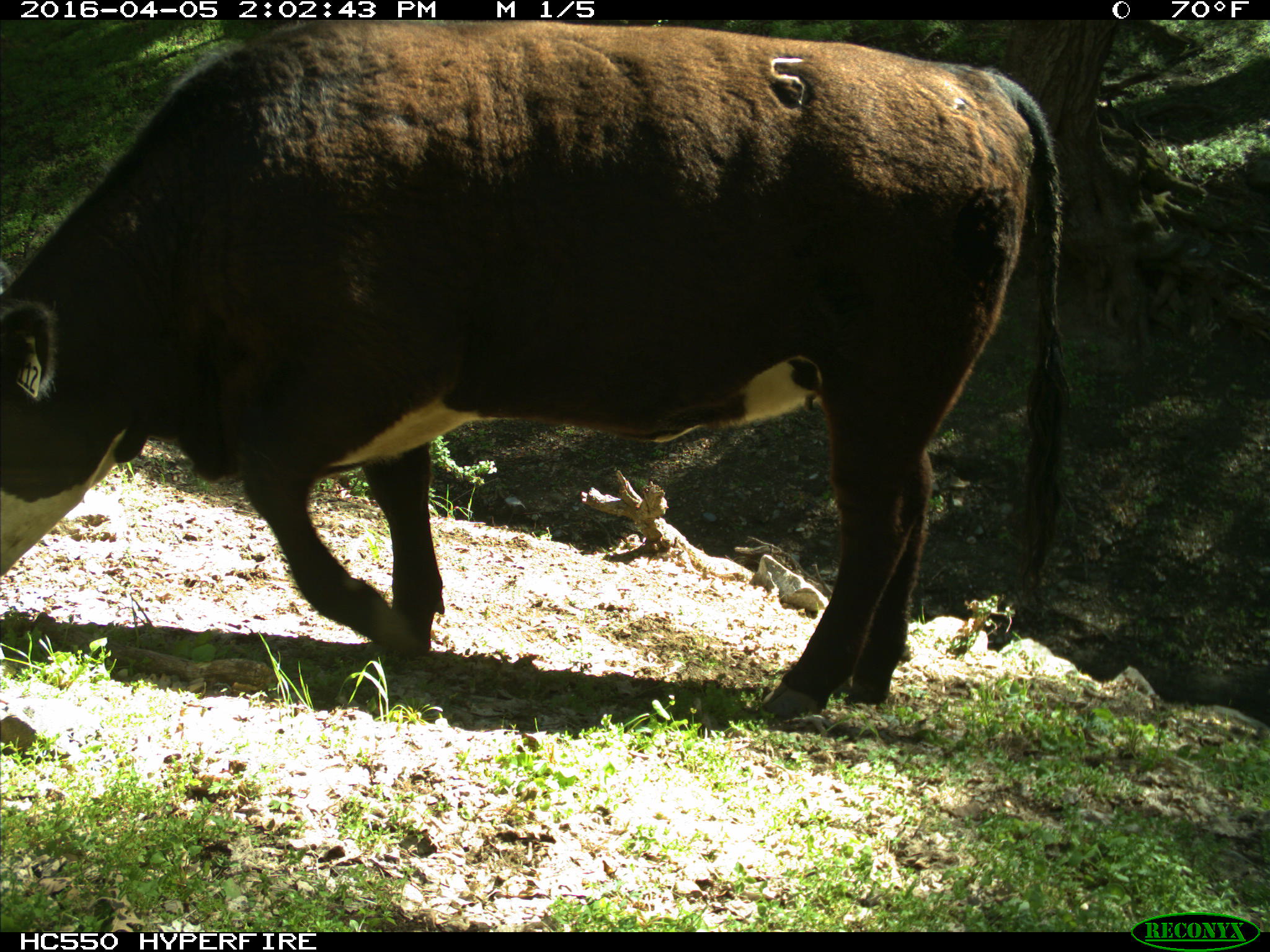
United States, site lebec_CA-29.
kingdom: Animalia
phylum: Chordata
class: Mammalia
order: Artiodactyla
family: Bovidae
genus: Bos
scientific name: Bos taurus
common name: domestic cow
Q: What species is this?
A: Bos taurus (domestic cow).